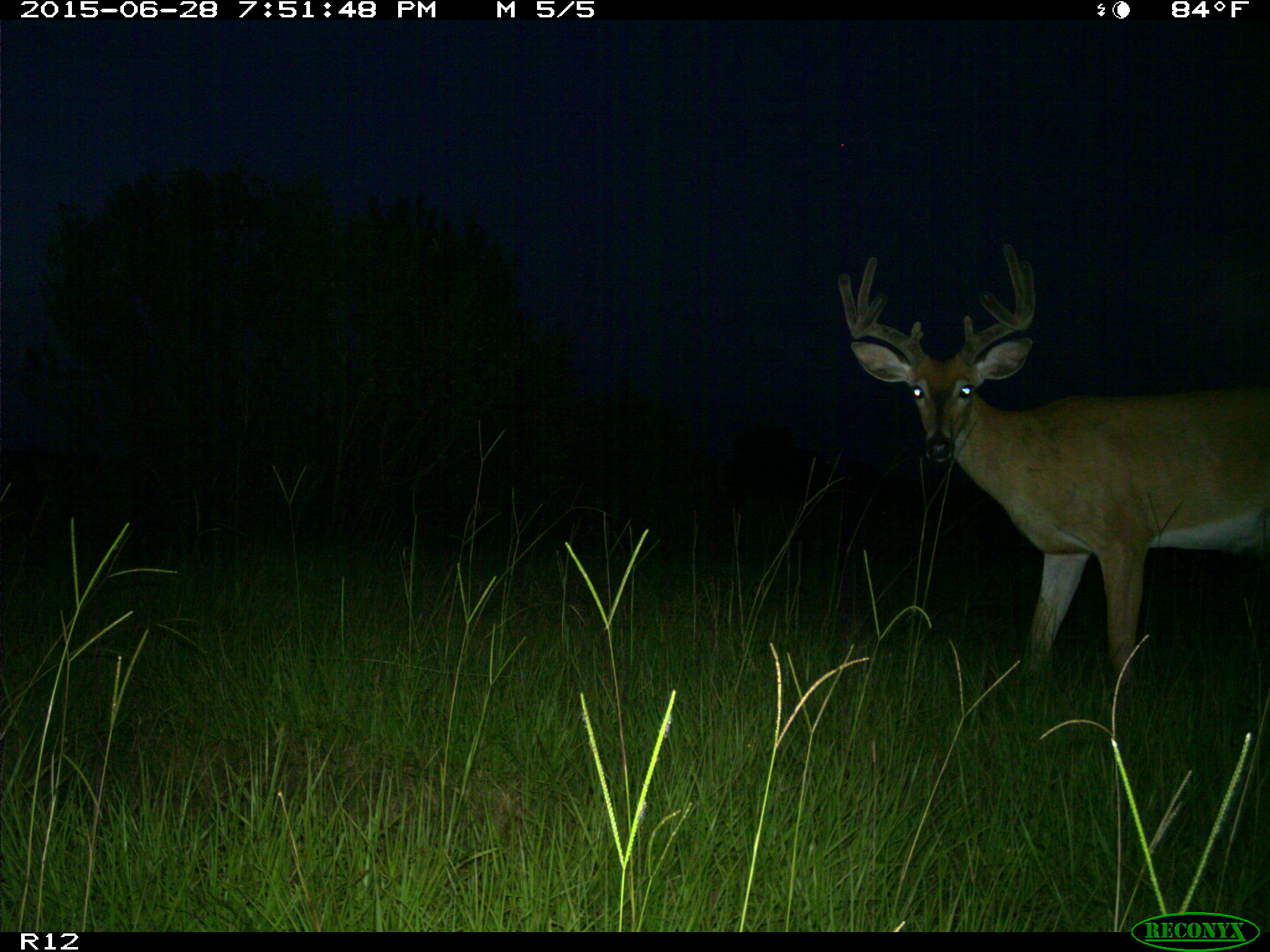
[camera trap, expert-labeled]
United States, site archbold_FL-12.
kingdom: Animalia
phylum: Chordata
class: Mammalia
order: Artiodactyla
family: Cervidae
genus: Odocoileus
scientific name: Odocoileus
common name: deer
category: unidentified deer